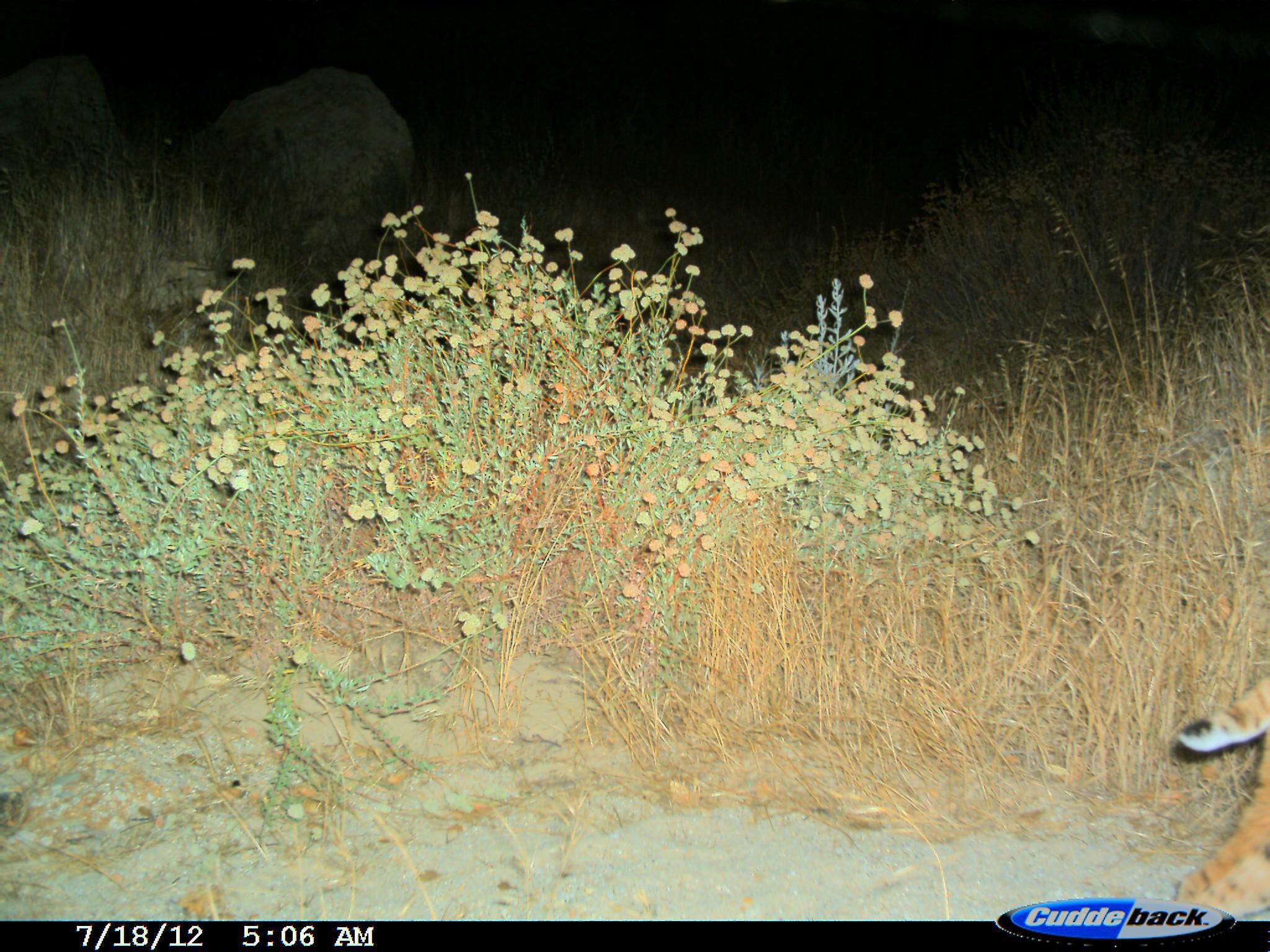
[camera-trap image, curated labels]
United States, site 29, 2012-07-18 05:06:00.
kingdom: Animalia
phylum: Chordata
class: Mammalia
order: Carnivora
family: Felidae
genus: Lynx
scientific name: Lynx rufus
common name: bobcat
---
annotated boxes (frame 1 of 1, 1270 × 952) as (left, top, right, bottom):
bobcat: (1173, 665, 1270, 923)